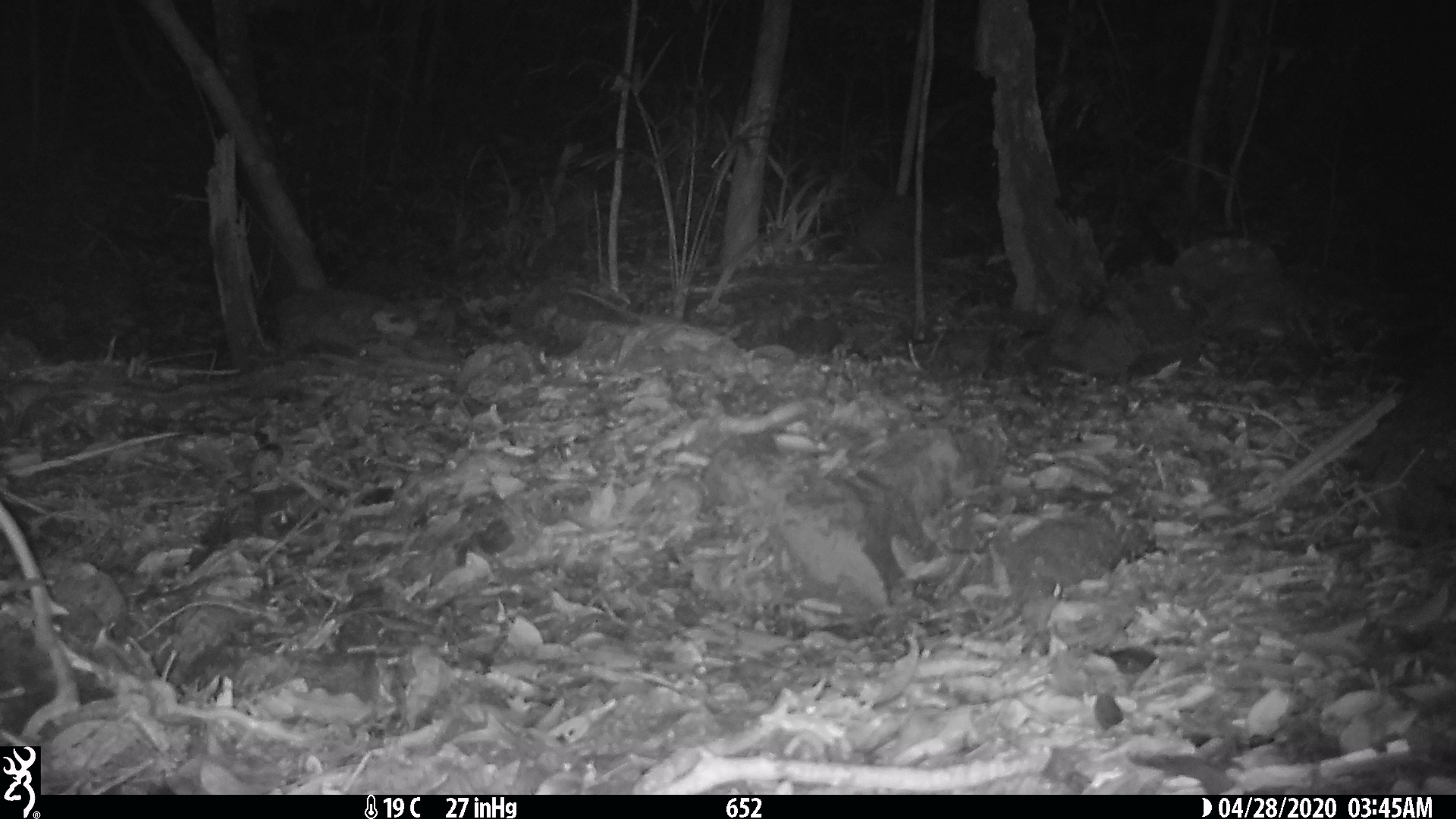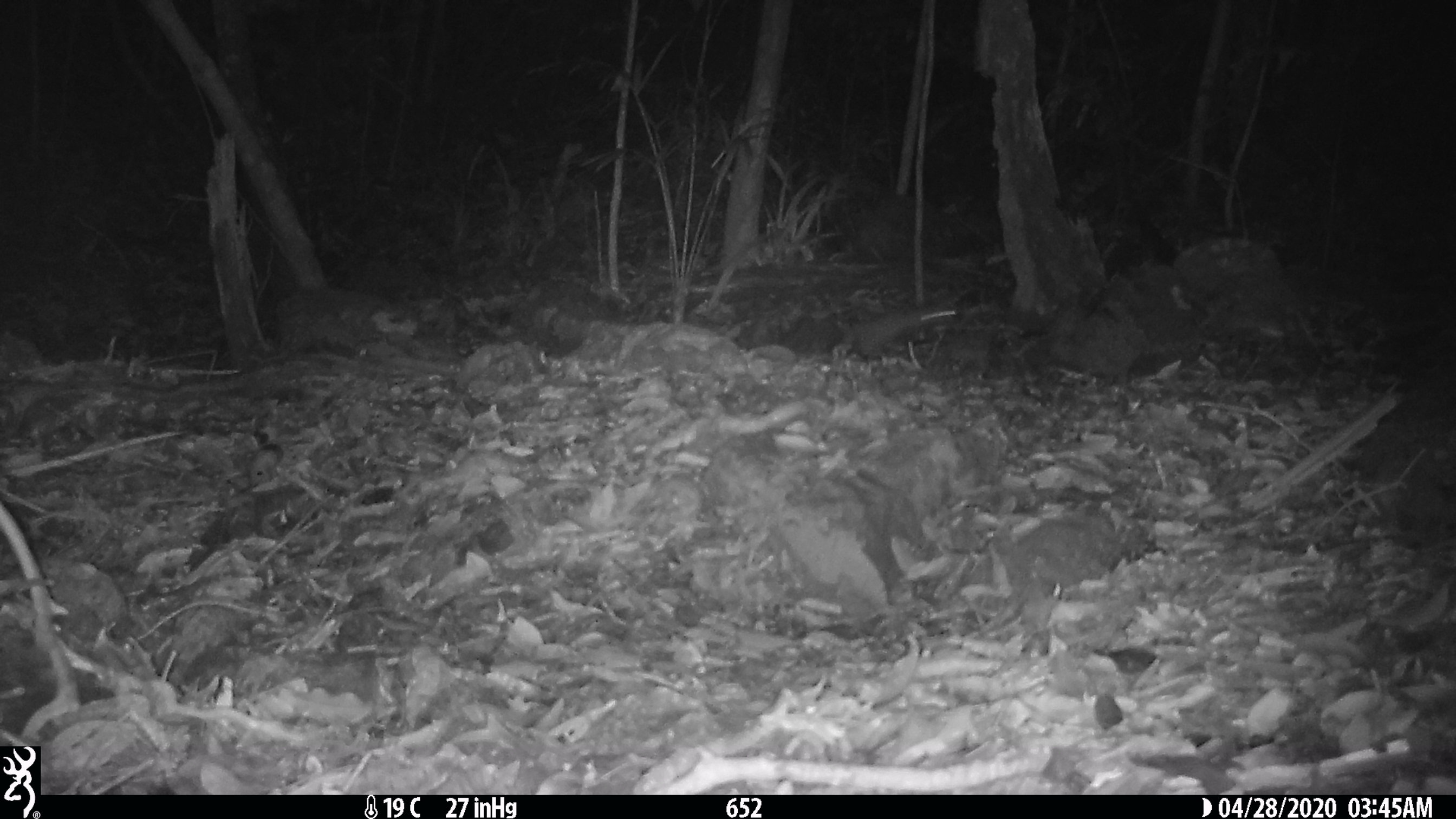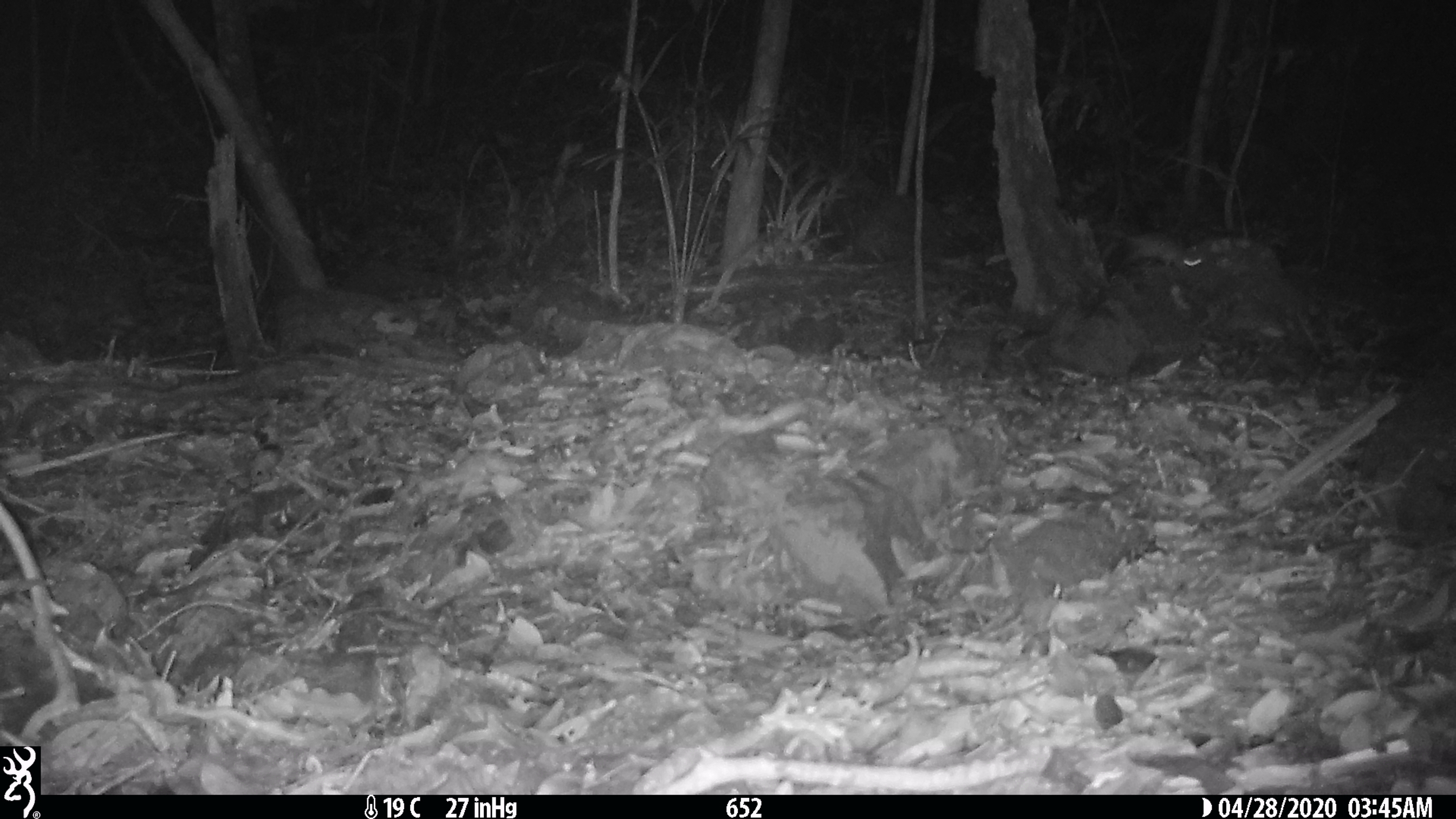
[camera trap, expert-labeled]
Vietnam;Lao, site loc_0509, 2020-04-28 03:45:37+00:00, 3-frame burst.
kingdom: Animalia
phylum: Chordata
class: Mammalia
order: Rodentia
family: Muridae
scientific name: Muridae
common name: old-world mice and rats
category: unidentified murid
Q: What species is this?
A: Unidentified murid (old-world mice and rats) (Muridae).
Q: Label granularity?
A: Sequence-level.